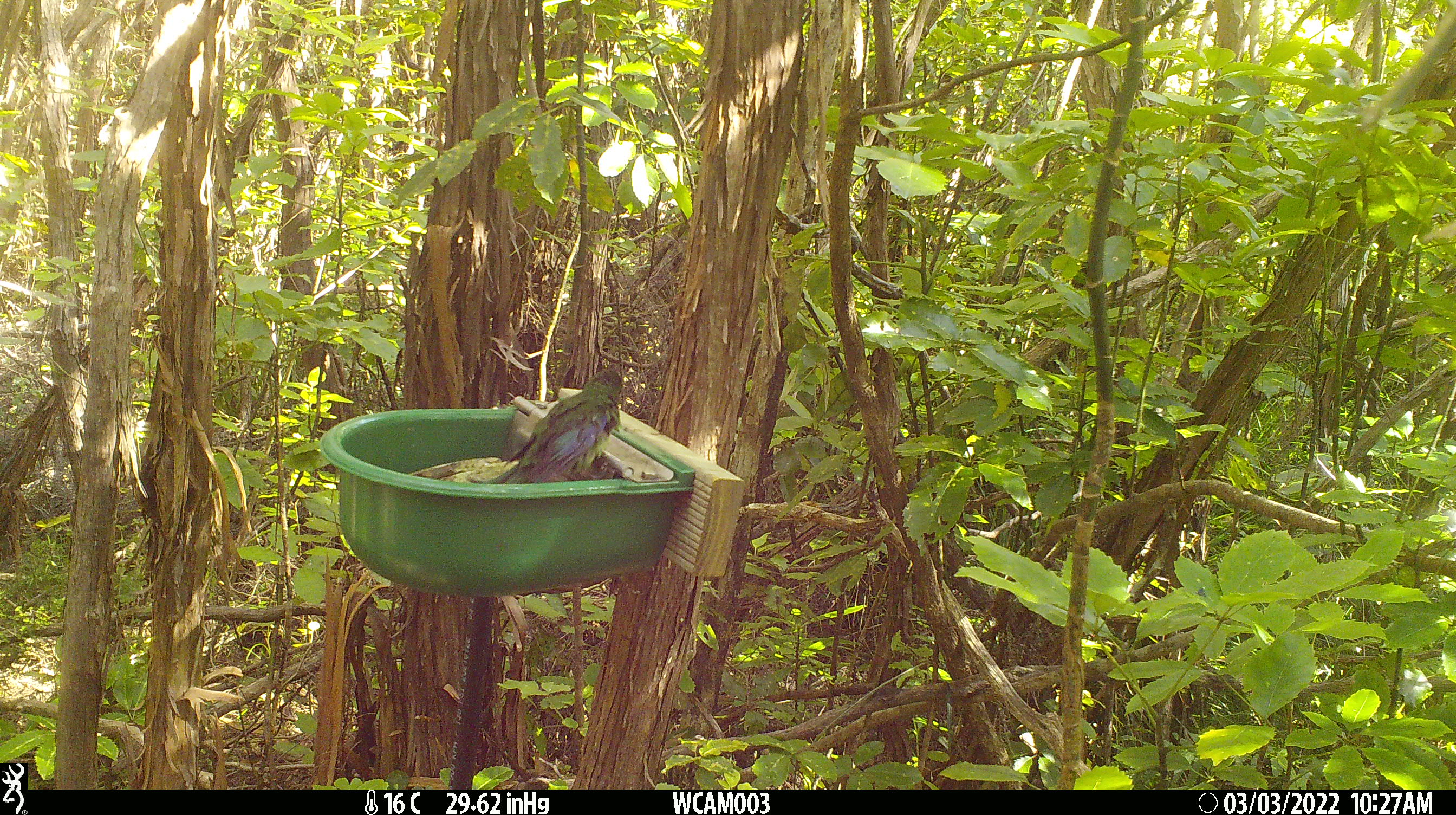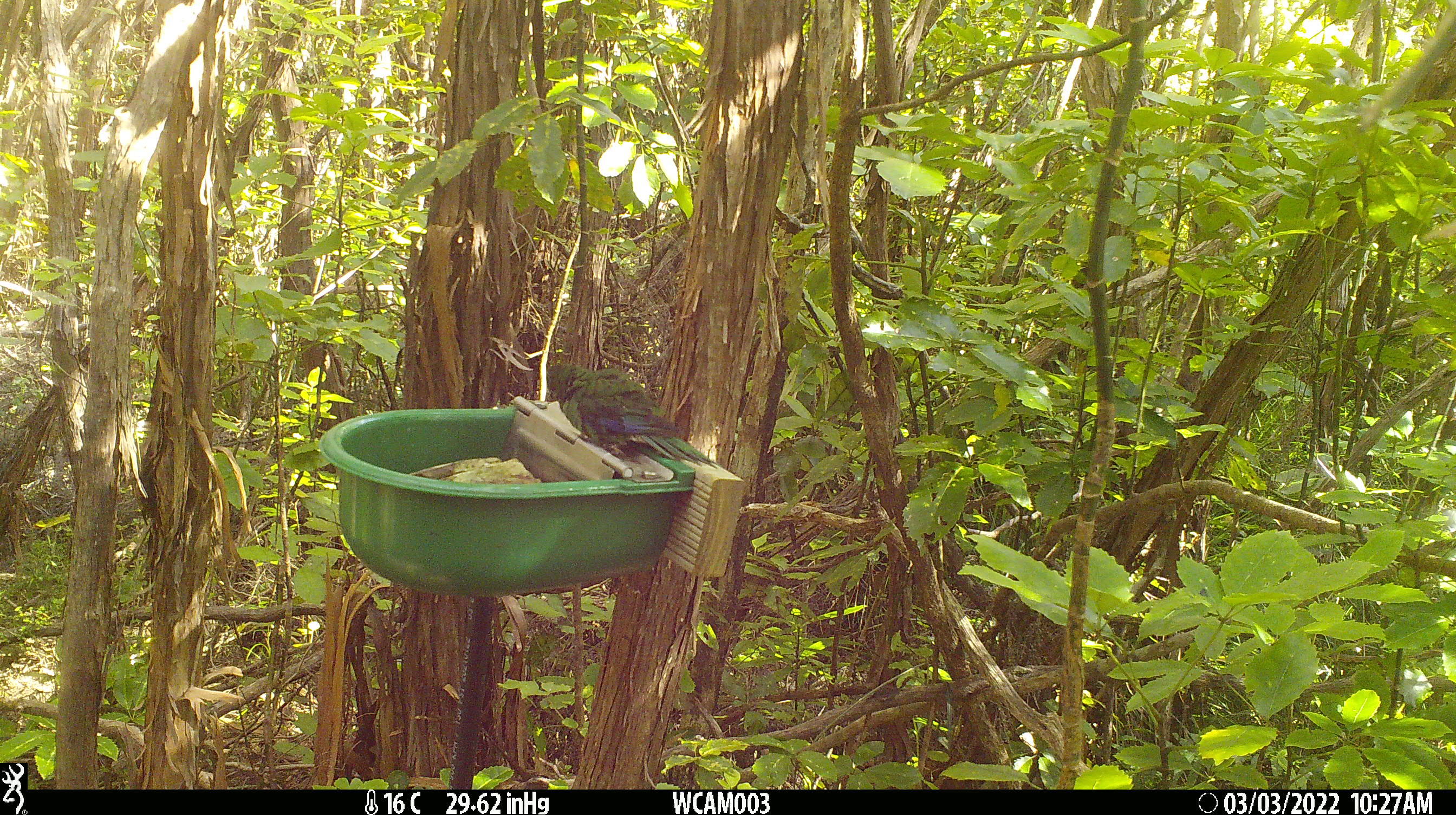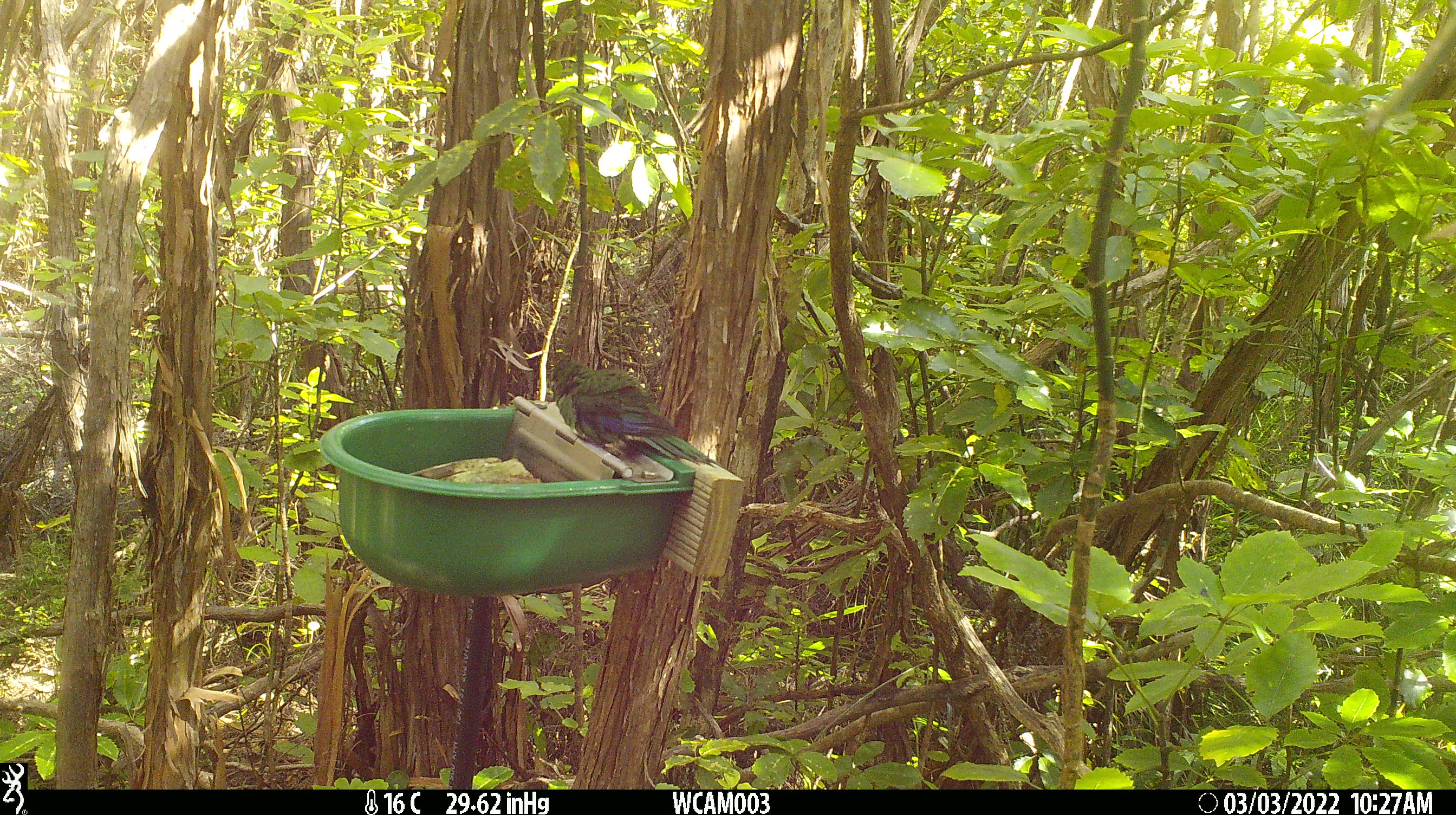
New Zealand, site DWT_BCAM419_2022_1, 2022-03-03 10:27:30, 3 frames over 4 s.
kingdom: Animalia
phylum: Chordata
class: Aves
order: Psittaciformes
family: Psittaculidae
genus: Cyanoramphus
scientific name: Cyanoramphus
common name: parakeet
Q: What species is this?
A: Parakeet (Cyanoramphus).